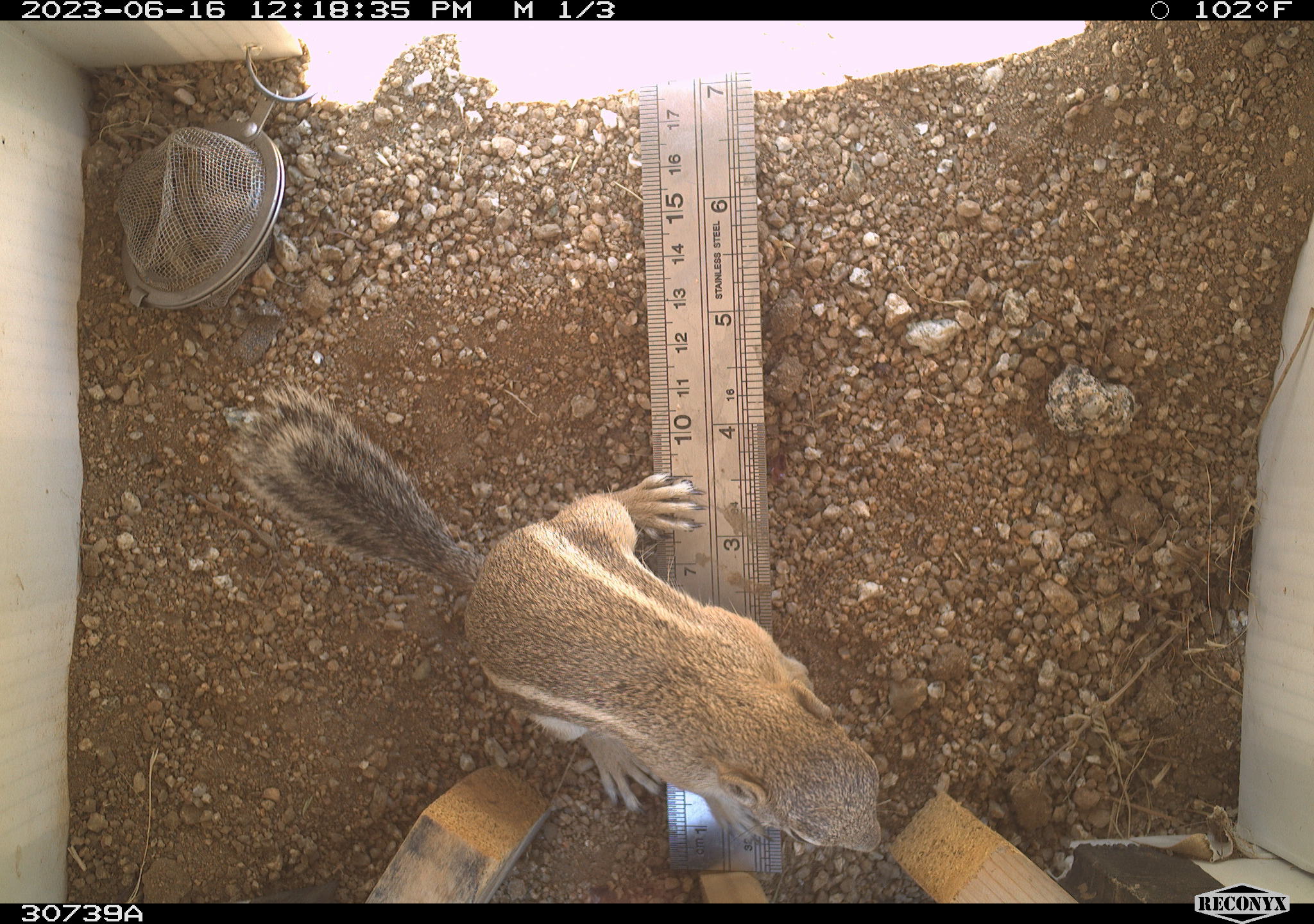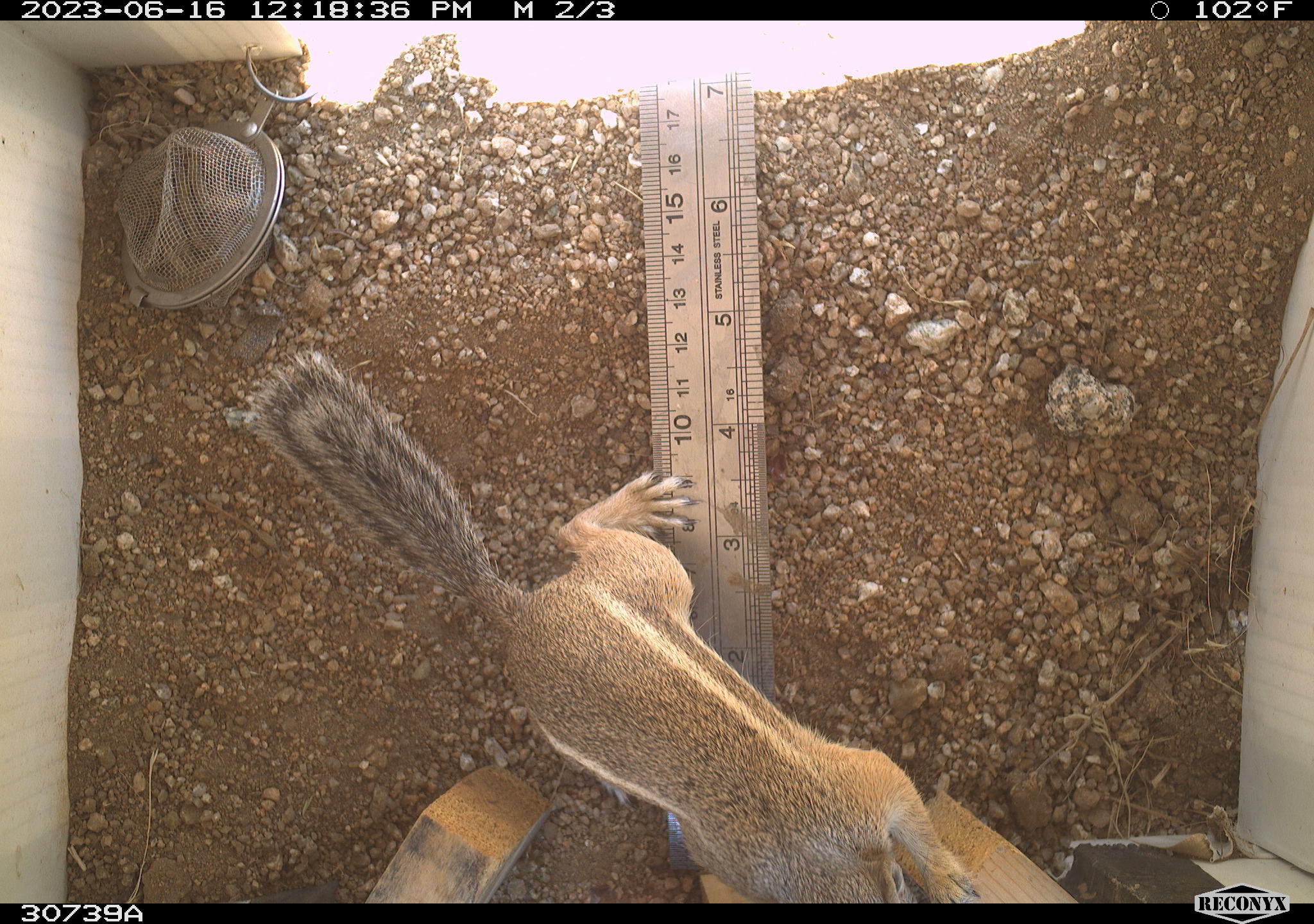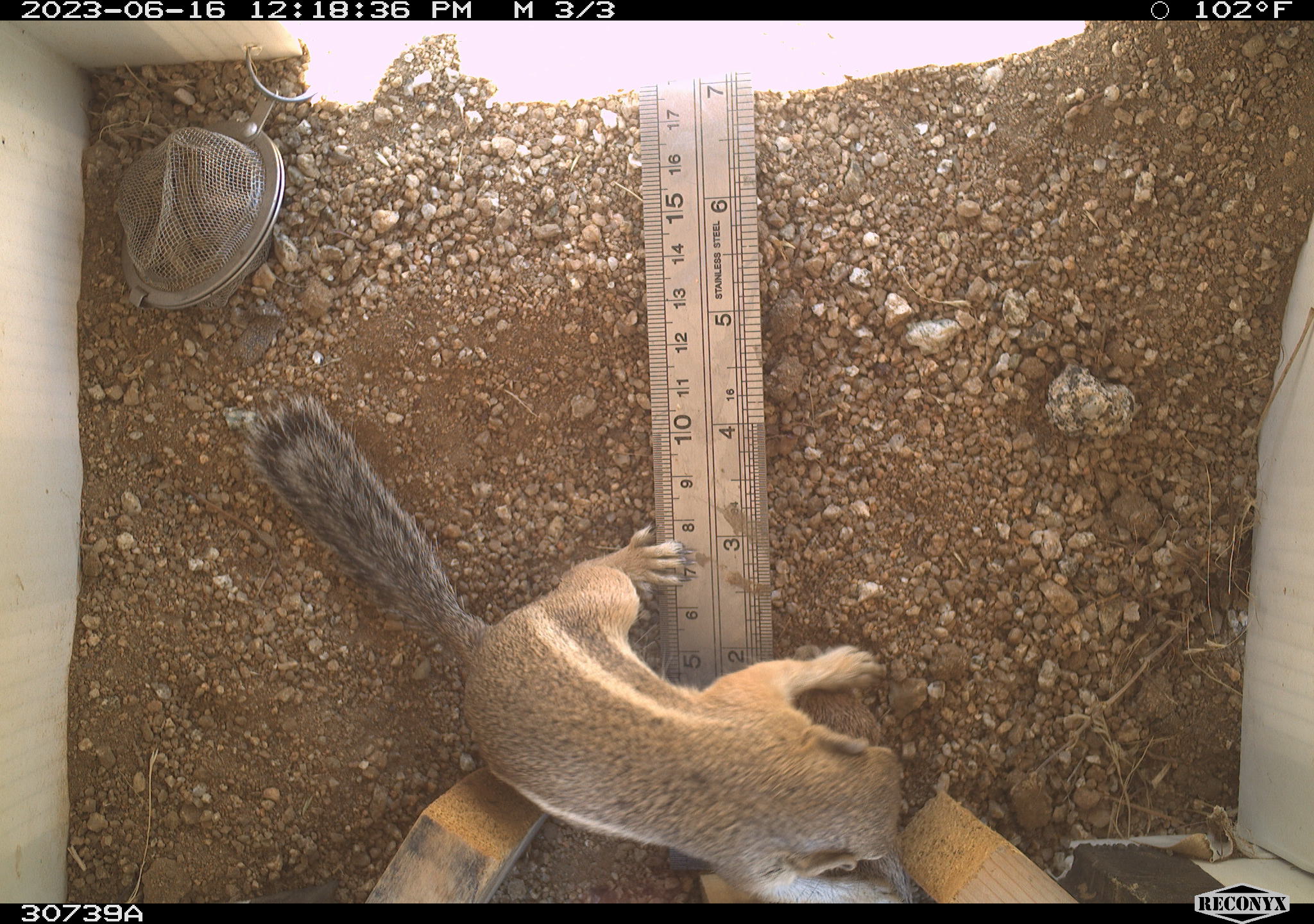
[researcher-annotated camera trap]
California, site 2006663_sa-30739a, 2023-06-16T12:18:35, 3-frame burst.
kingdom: Animalia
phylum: Chordata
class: Mammalia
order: Rodentia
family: Sciuridae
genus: Ammospermophilus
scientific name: Ammospermophilus leucurus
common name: white-tailed antelope squirrel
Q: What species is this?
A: White-tailed antelope squirrel (Ammospermophilus leucurus).